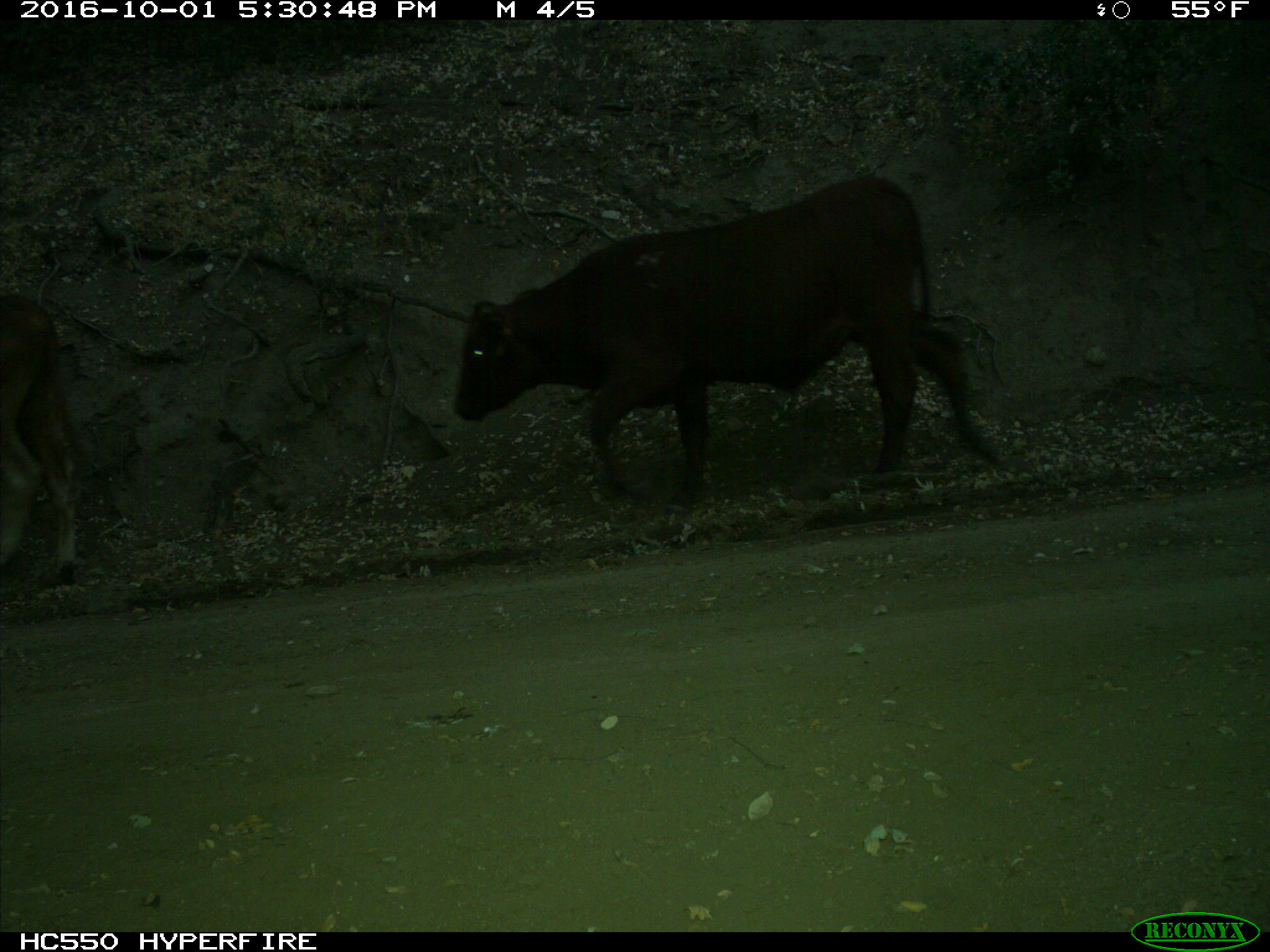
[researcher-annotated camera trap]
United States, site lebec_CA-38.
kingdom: Animalia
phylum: Chordata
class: Mammalia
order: Artiodactyla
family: Bovidae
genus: Bos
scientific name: Bos taurus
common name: domestic cow